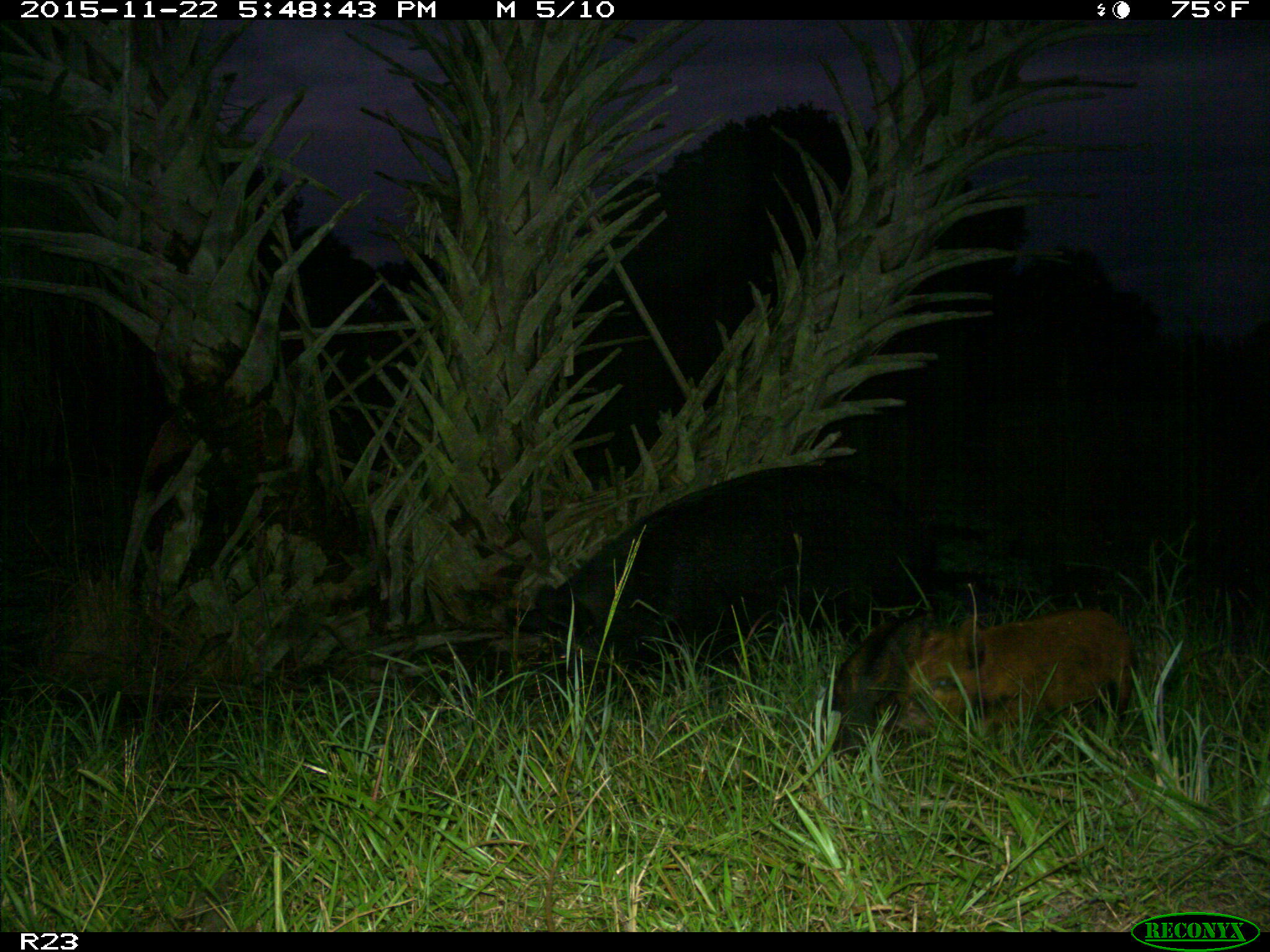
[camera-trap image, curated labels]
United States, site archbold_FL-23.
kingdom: Animalia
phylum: Chordata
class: Mammalia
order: Artiodactyla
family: Suidae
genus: Sus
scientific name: Sus scrofa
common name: wild boar